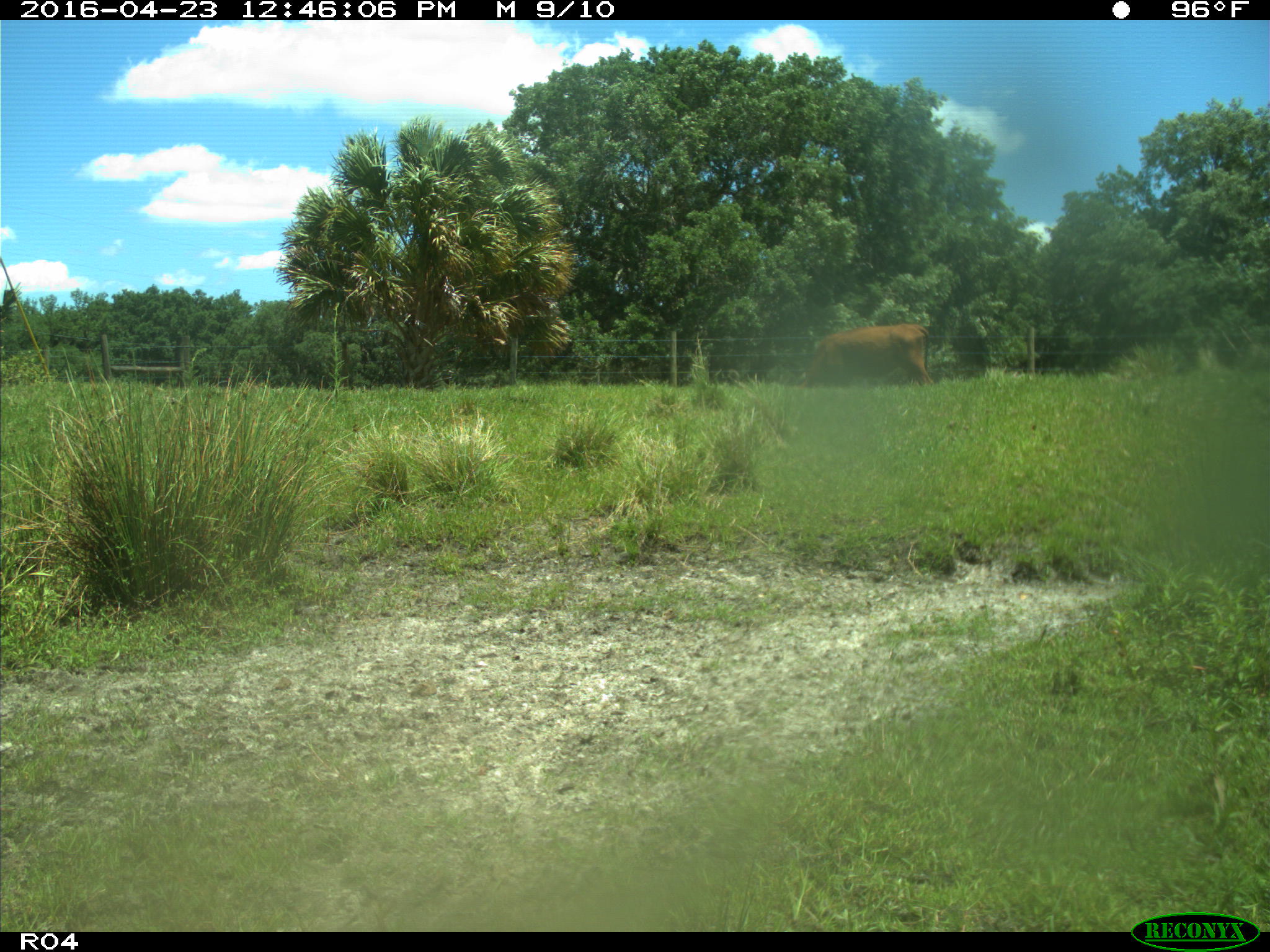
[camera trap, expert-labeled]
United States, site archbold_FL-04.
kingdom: Animalia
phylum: Chordata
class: Mammalia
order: Artiodactyla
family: Bovidae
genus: Bos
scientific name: Bos taurus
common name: domestic cow